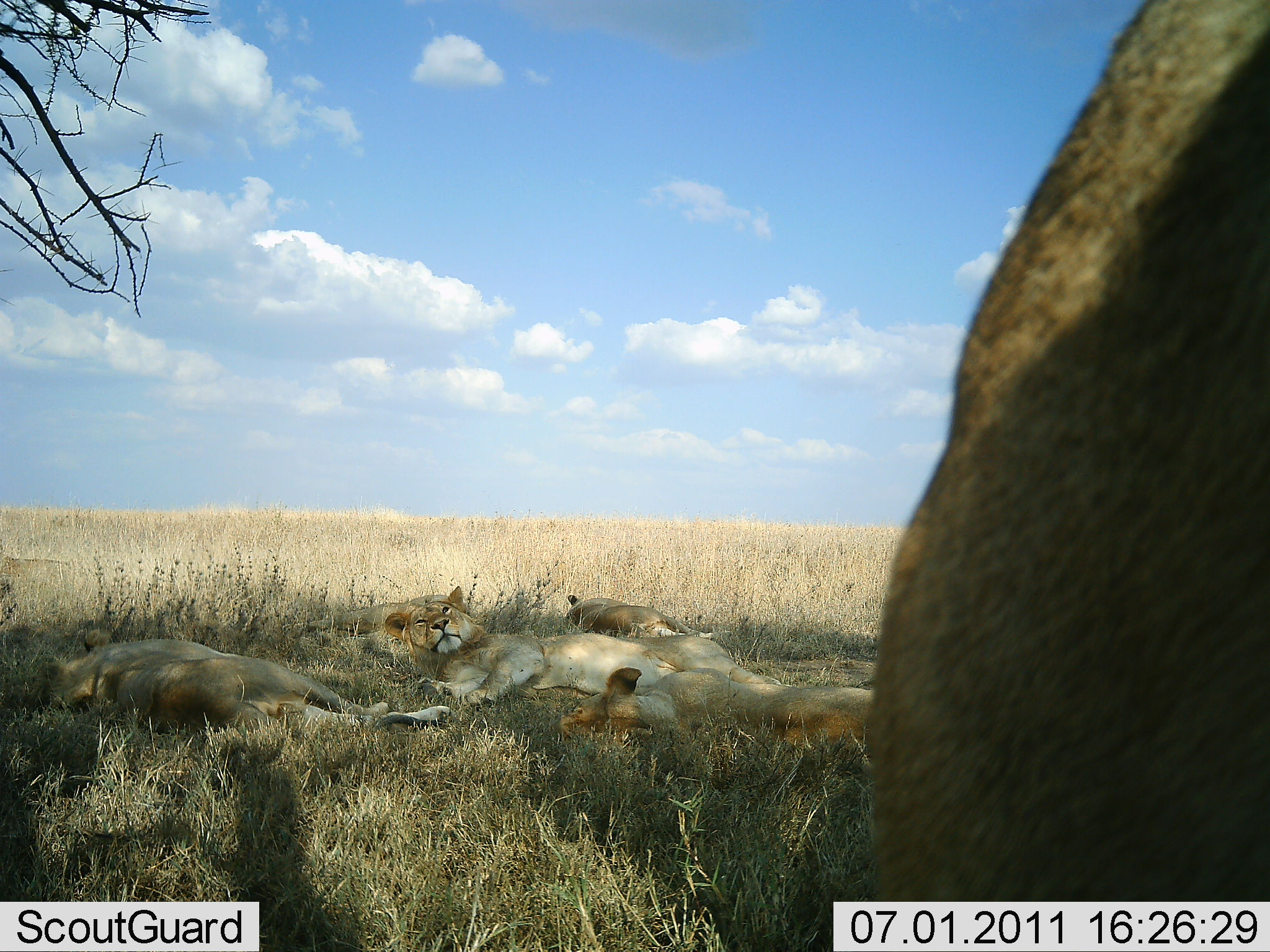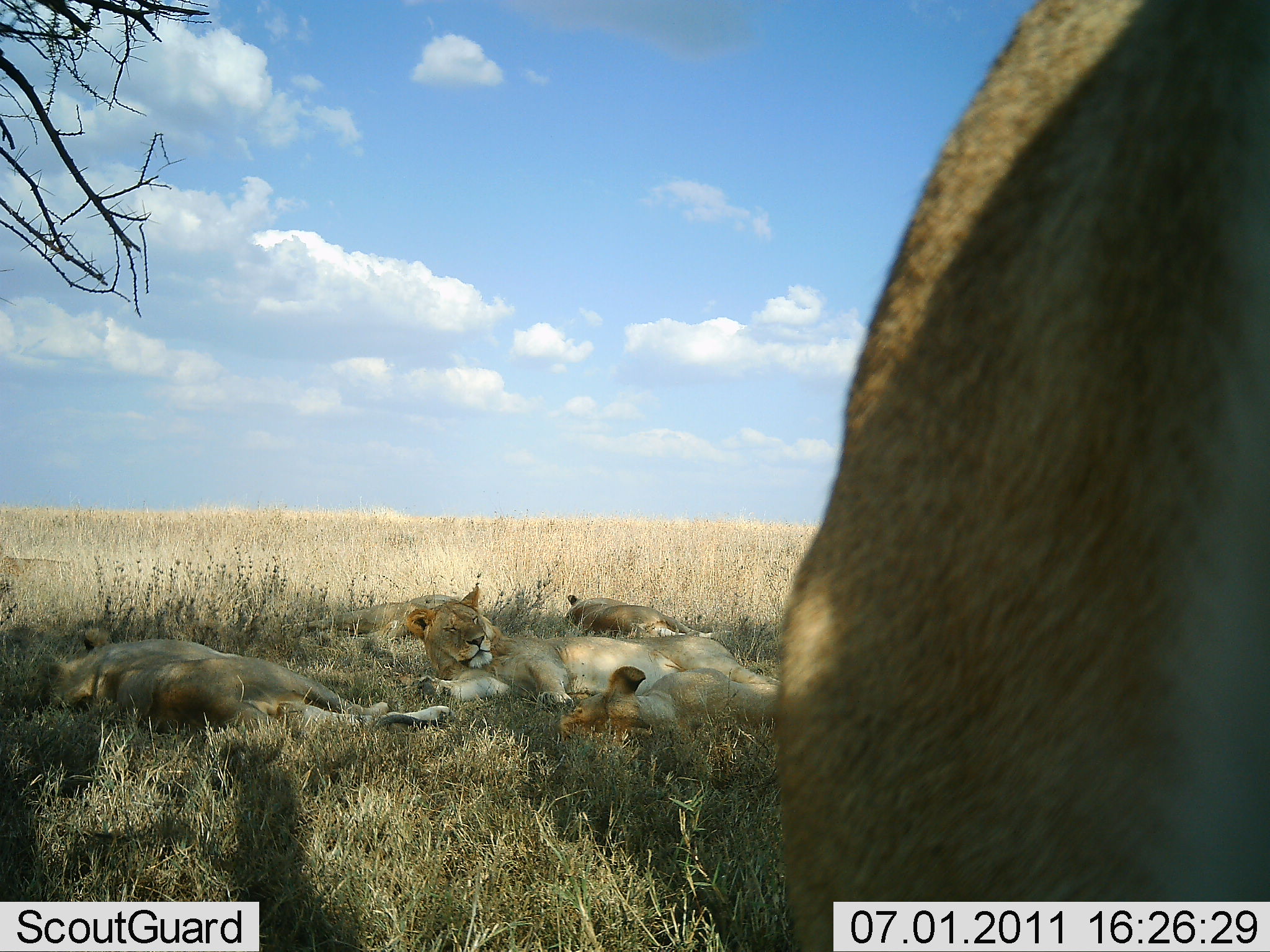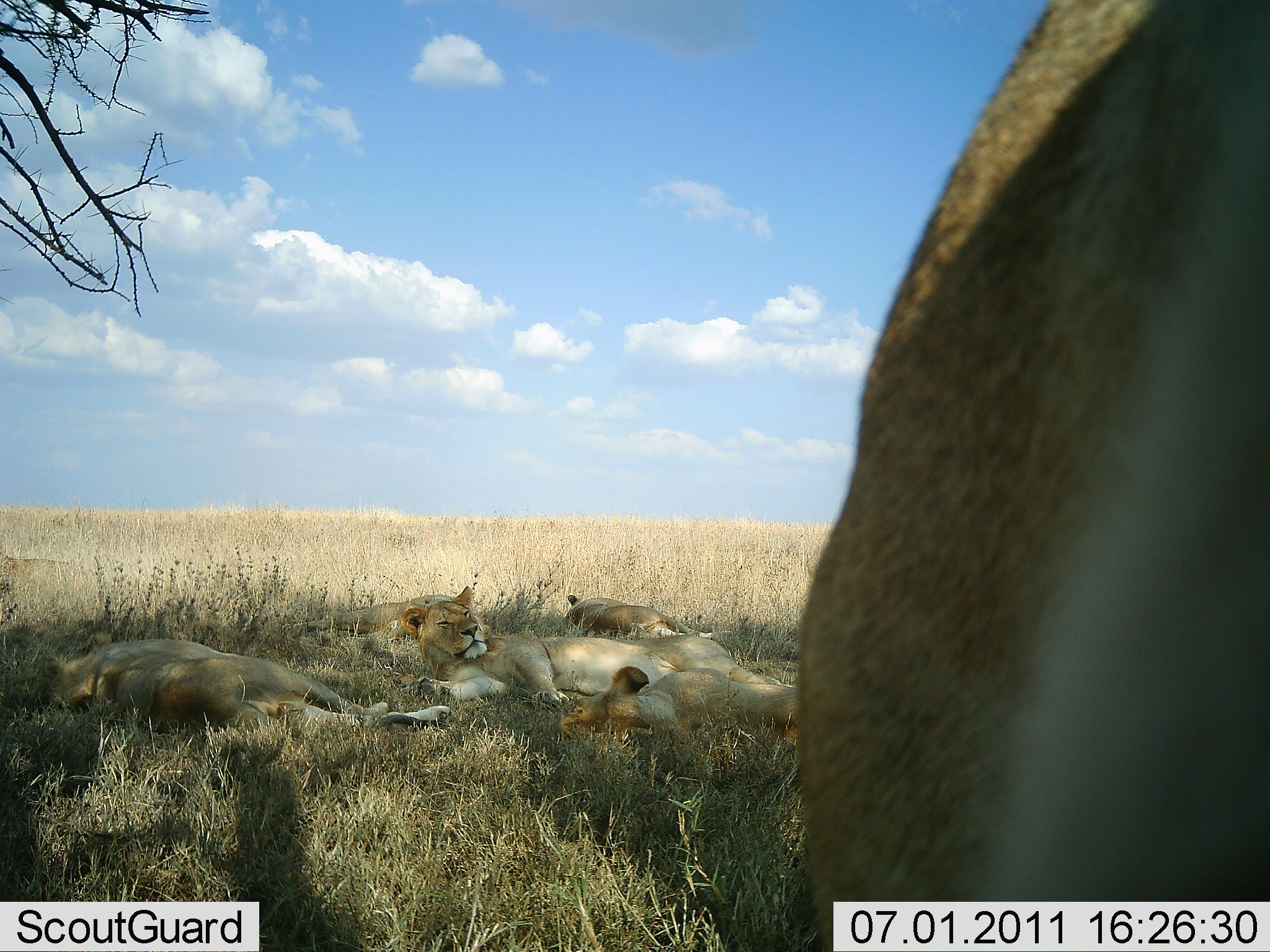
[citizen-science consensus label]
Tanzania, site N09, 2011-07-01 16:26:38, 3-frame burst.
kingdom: Animalia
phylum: Chordata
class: Mammalia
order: Carnivora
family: Felidae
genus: Panthera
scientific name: Panthera leo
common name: lion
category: lionfemale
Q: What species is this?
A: Lionfemale (lion) (Panthera leo).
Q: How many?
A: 5.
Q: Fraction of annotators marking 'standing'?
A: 14%.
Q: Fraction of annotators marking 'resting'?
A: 100%.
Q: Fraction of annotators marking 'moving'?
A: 7%.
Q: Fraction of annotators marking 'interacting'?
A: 0%.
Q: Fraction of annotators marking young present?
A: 7%.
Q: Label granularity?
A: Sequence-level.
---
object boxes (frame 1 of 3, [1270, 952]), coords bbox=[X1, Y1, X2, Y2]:
animal: bbox=[861, 0, 1270, 908]; bbox=[7, 626, 453, 757]; bbox=[381, 584, 797, 711]; bbox=[551, 664, 918, 771]; bbox=[280, 584, 484, 660]; bbox=[564, 593, 717, 646]; bbox=[3, 554, 107, 622]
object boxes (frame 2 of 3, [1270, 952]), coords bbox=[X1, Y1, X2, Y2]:
animal: bbox=[763, 0, 1270, 952]; bbox=[16, 624, 454, 757]; bbox=[401, 580, 811, 718]; bbox=[550, 663, 850, 768]; bbox=[275, 580, 494, 662]; bbox=[561, 594, 737, 647]; bbox=[0, 551, 107, 613]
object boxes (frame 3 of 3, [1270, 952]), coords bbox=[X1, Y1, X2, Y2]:
animal: bbox=[793, 1, 1270, 951]; bbox=[397, 582, 826, 751]; bbox=[20, 628, 454, 745]; bbox=[552, 661, 826, 767]; bbox=[283, 582, 496, 670]; bbox=[563, 593, 735, 652]; bbox=[0, 548, 105, 616]